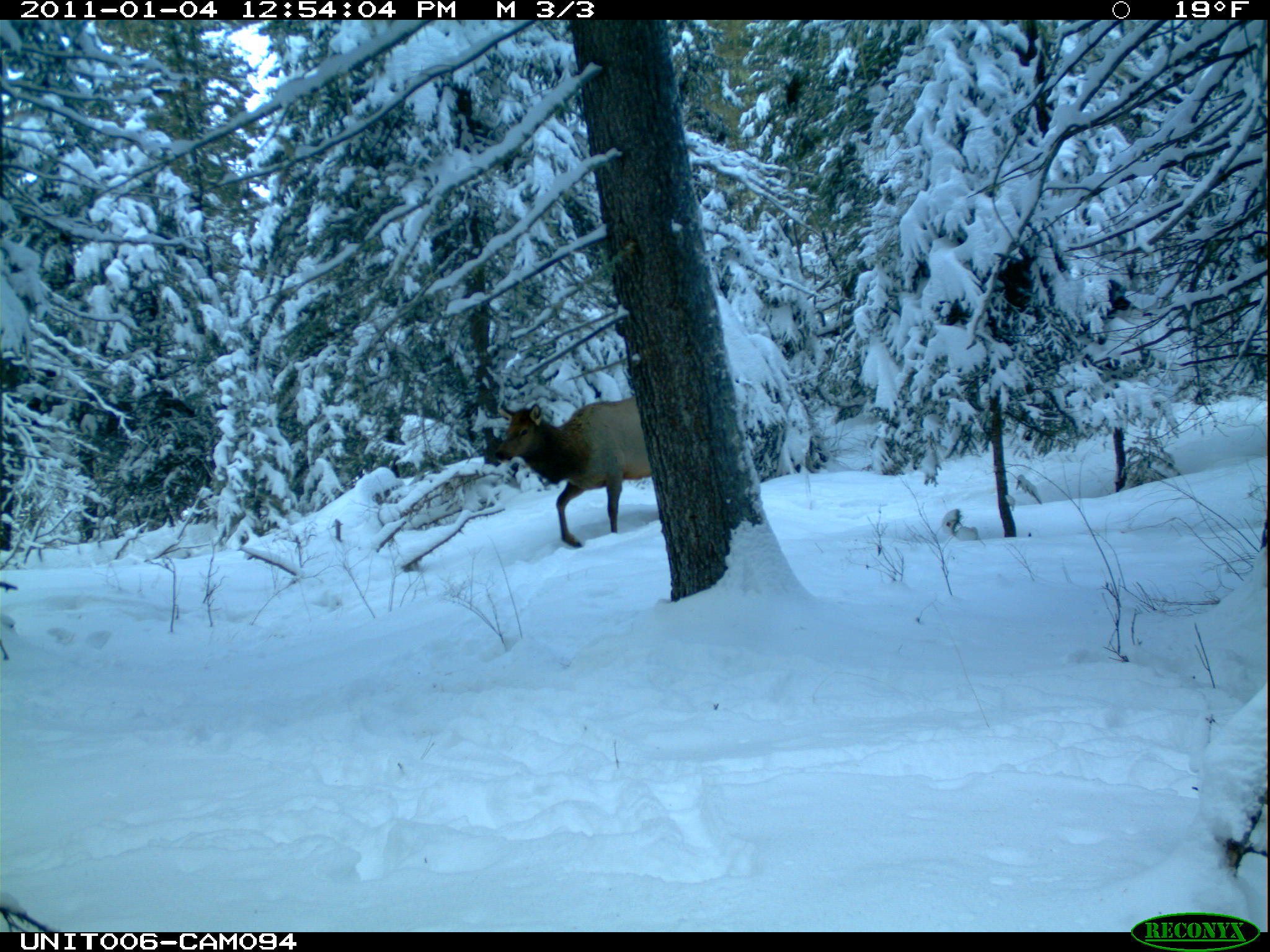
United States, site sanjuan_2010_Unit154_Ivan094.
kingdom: Animalia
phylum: Chordata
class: Mammalia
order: Artiodactyla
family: Cervidae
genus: Cervus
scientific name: Cervus elaphus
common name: red deer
Cervus elaphus (red deer).